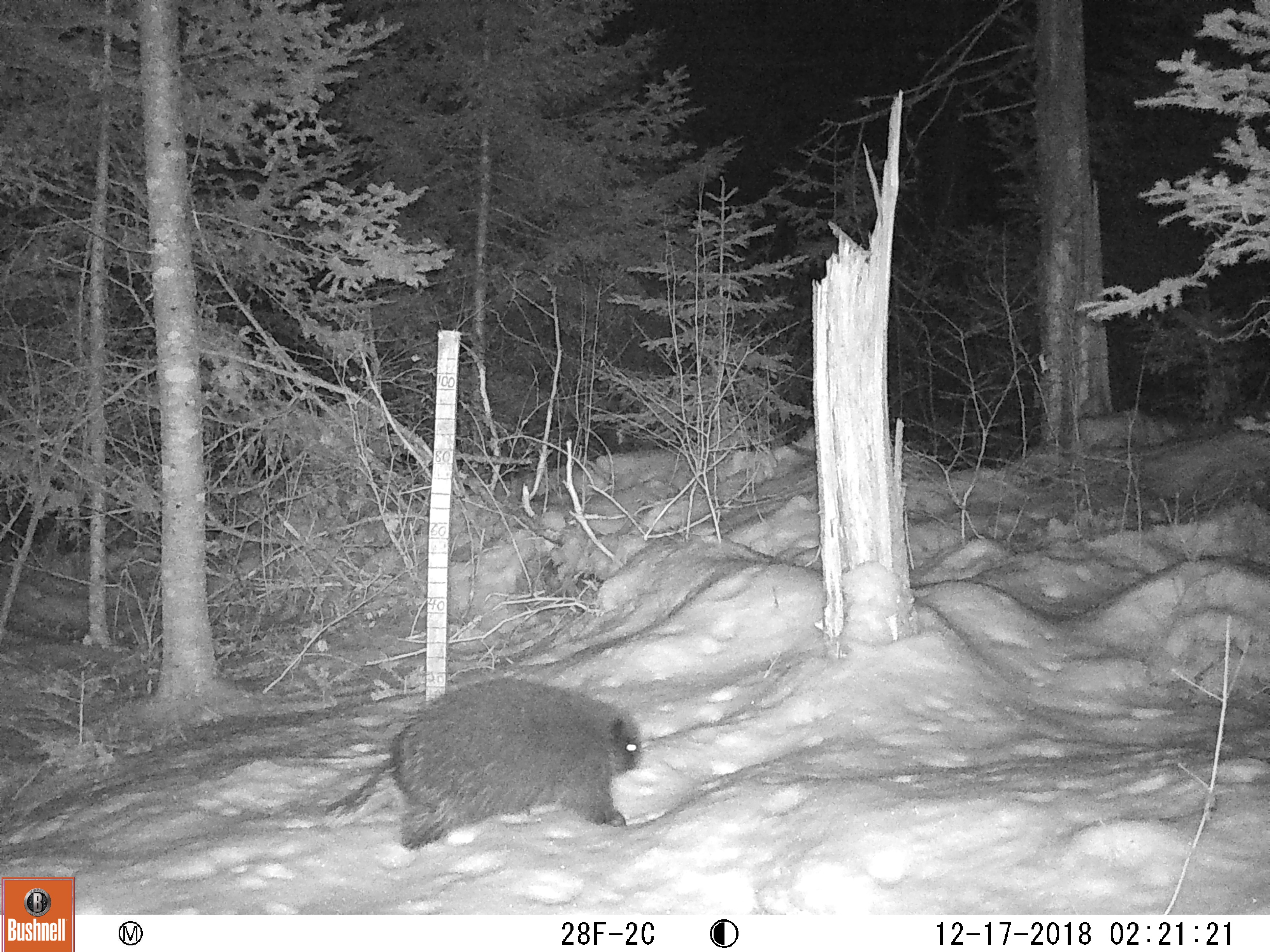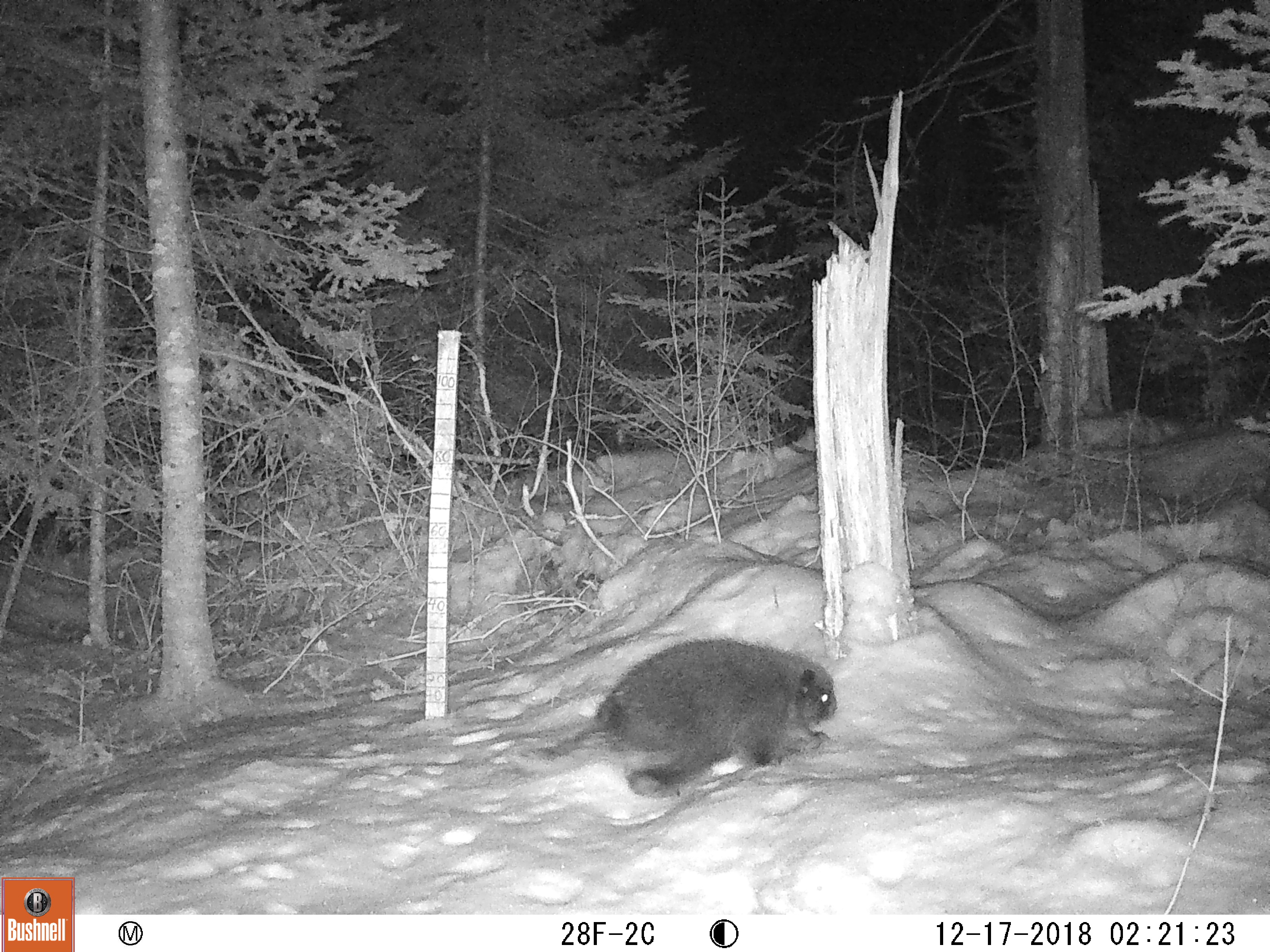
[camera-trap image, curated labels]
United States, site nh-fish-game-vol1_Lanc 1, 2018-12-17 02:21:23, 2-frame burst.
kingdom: Animalia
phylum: Chordata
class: Mammalia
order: Rodentia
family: Erethizontidae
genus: Erethizon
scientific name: Erethizon dorsatum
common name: porcupine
Porcupine (Erethizon dorsatum).